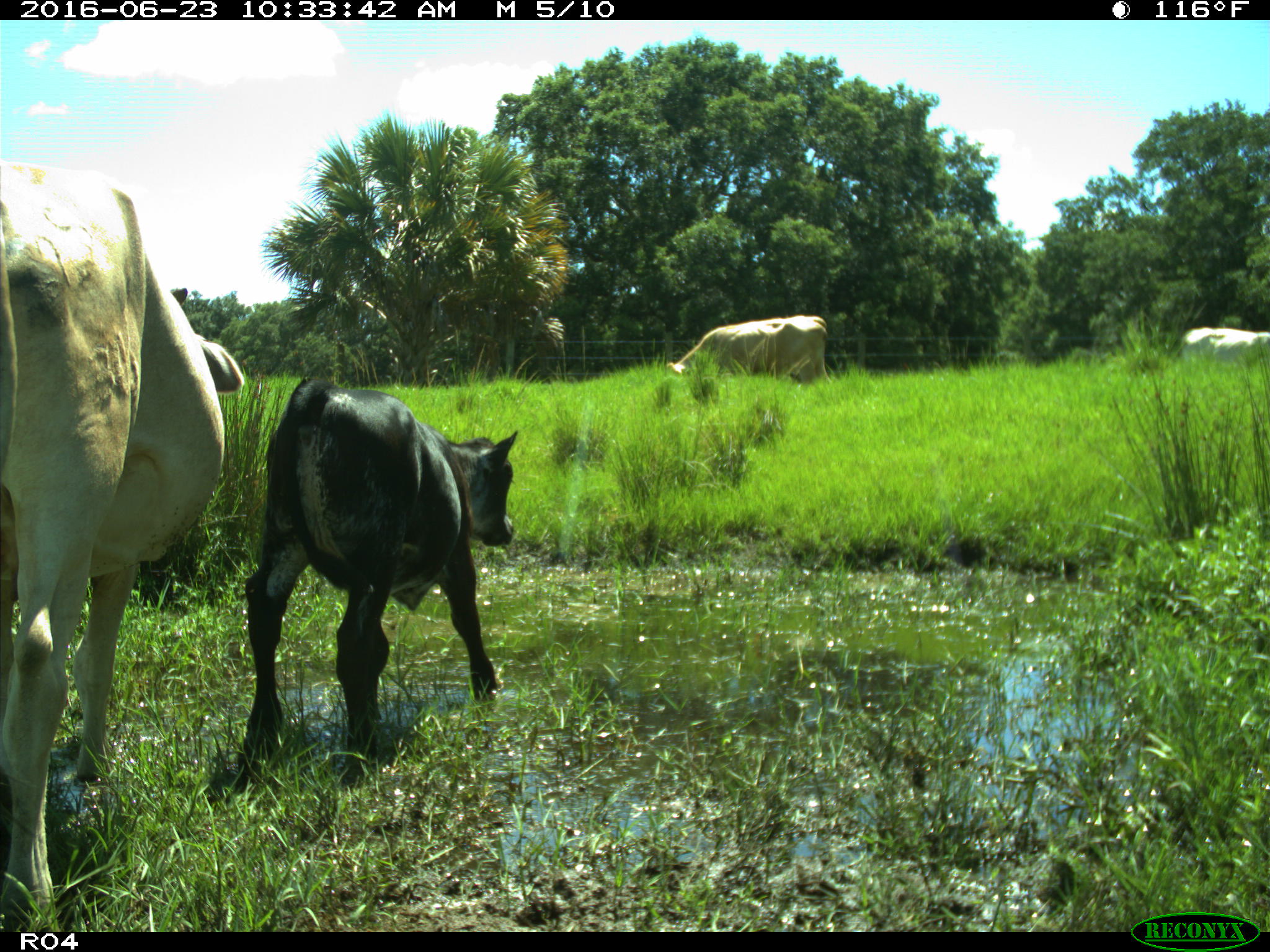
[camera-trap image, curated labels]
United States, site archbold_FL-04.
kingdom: Animalia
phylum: Chordata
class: Mammalia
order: Artiodactyla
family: Bovidae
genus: Bos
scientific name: Bos taurus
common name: domestic cow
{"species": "Bos taurus (domestic cow)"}